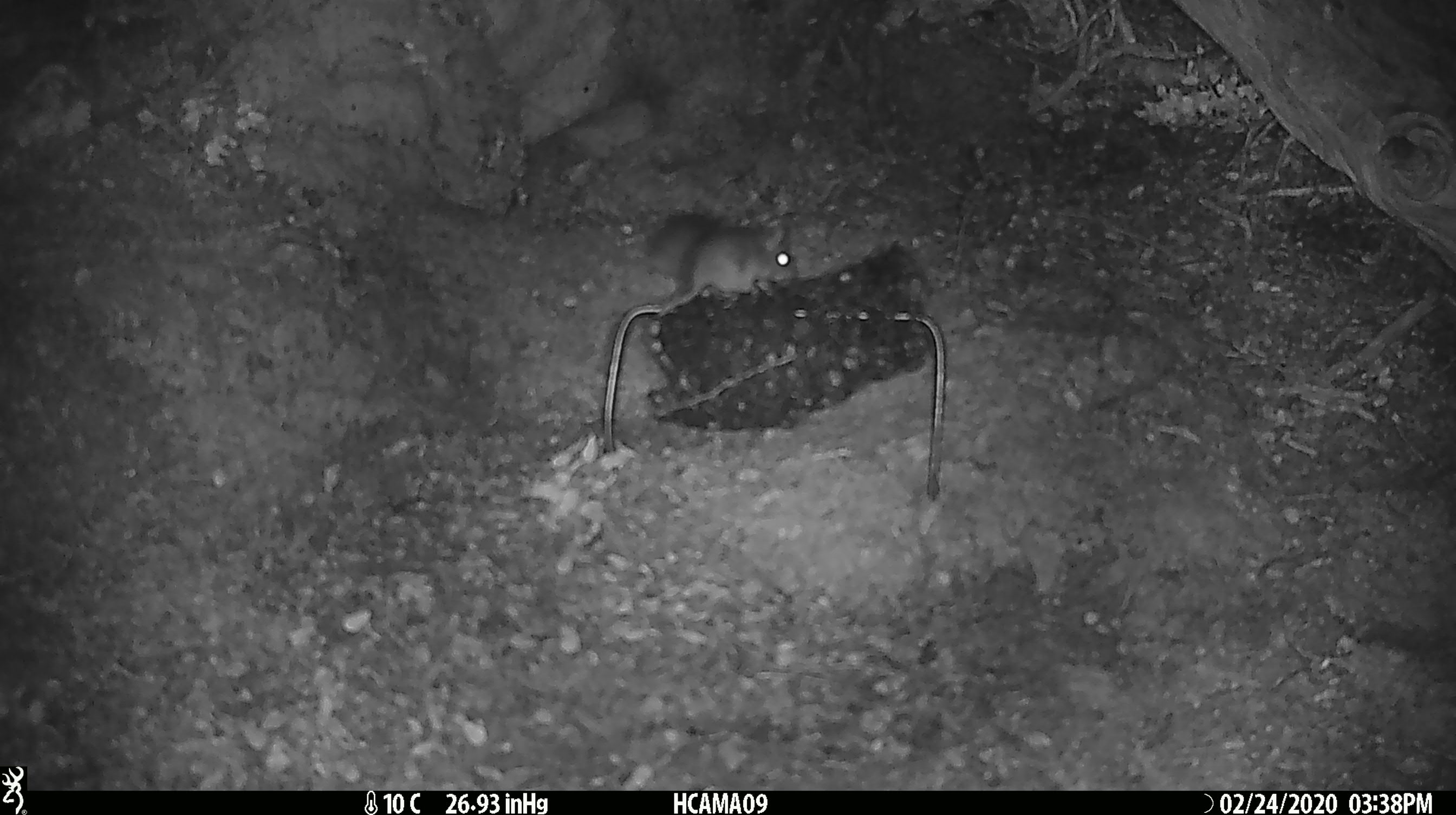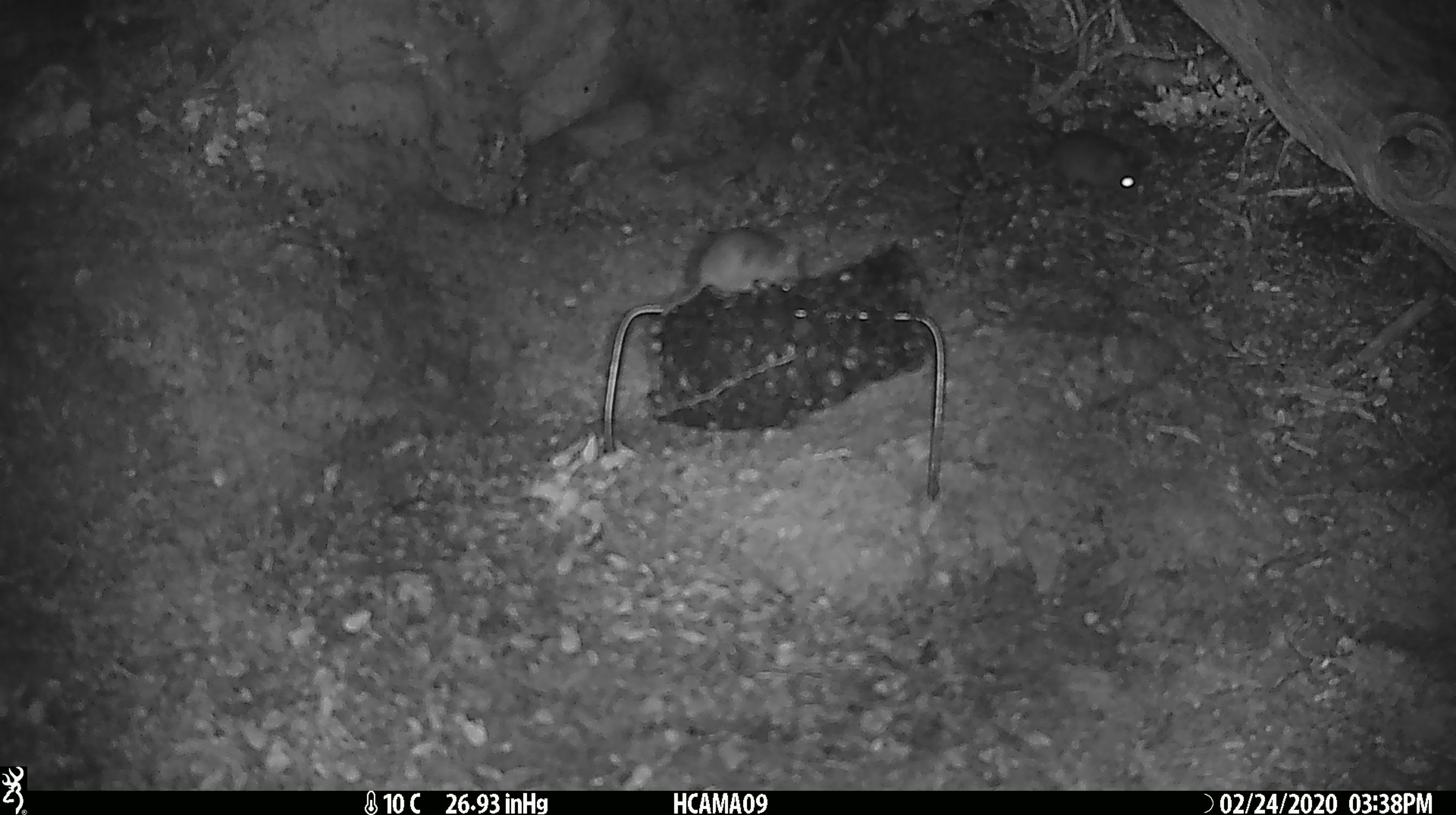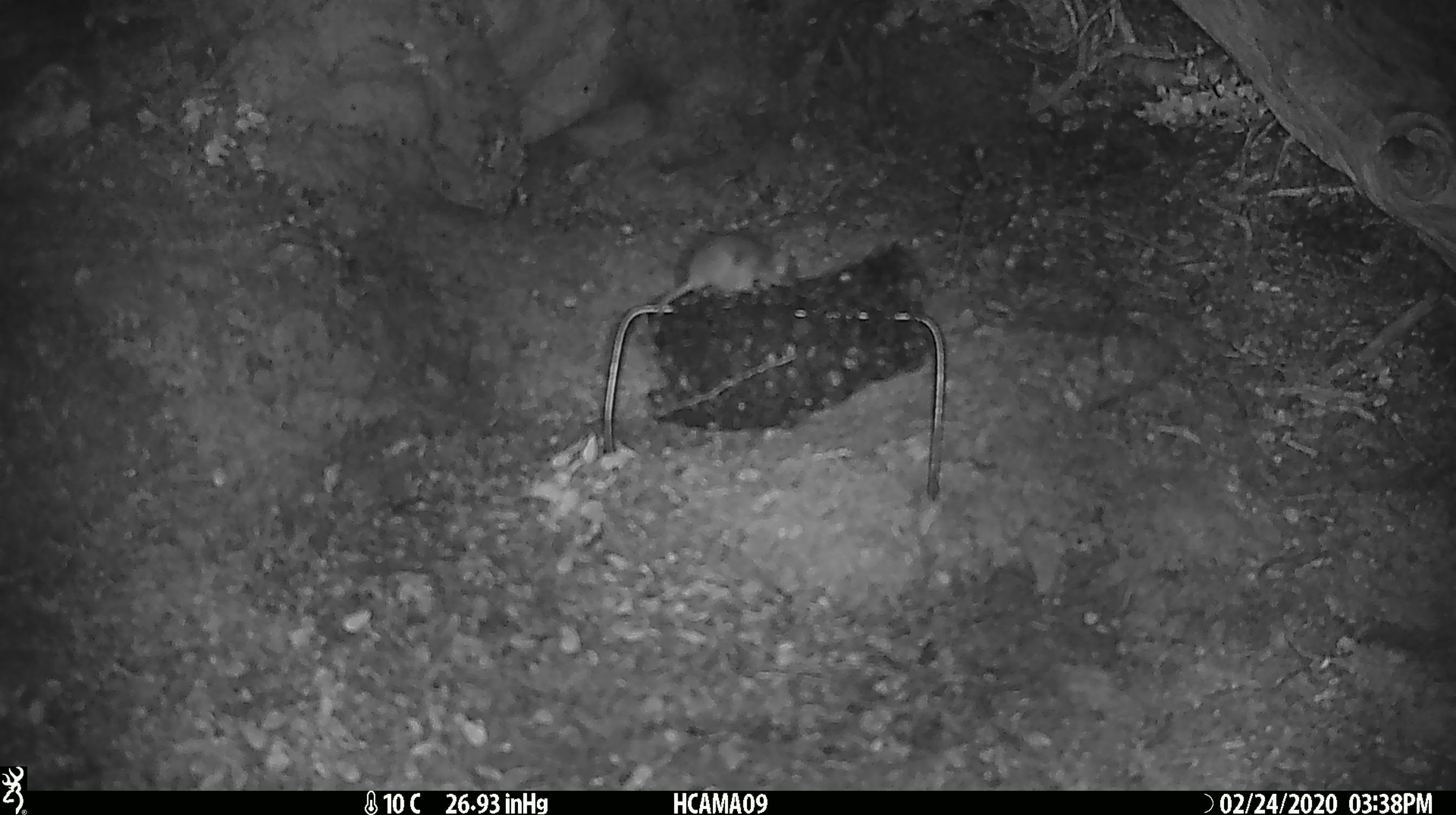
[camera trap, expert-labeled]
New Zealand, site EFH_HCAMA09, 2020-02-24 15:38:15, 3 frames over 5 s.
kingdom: Animalia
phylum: Chordata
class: Mammalia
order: Rodentia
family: Muridae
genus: Mus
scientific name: Mus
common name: mouse